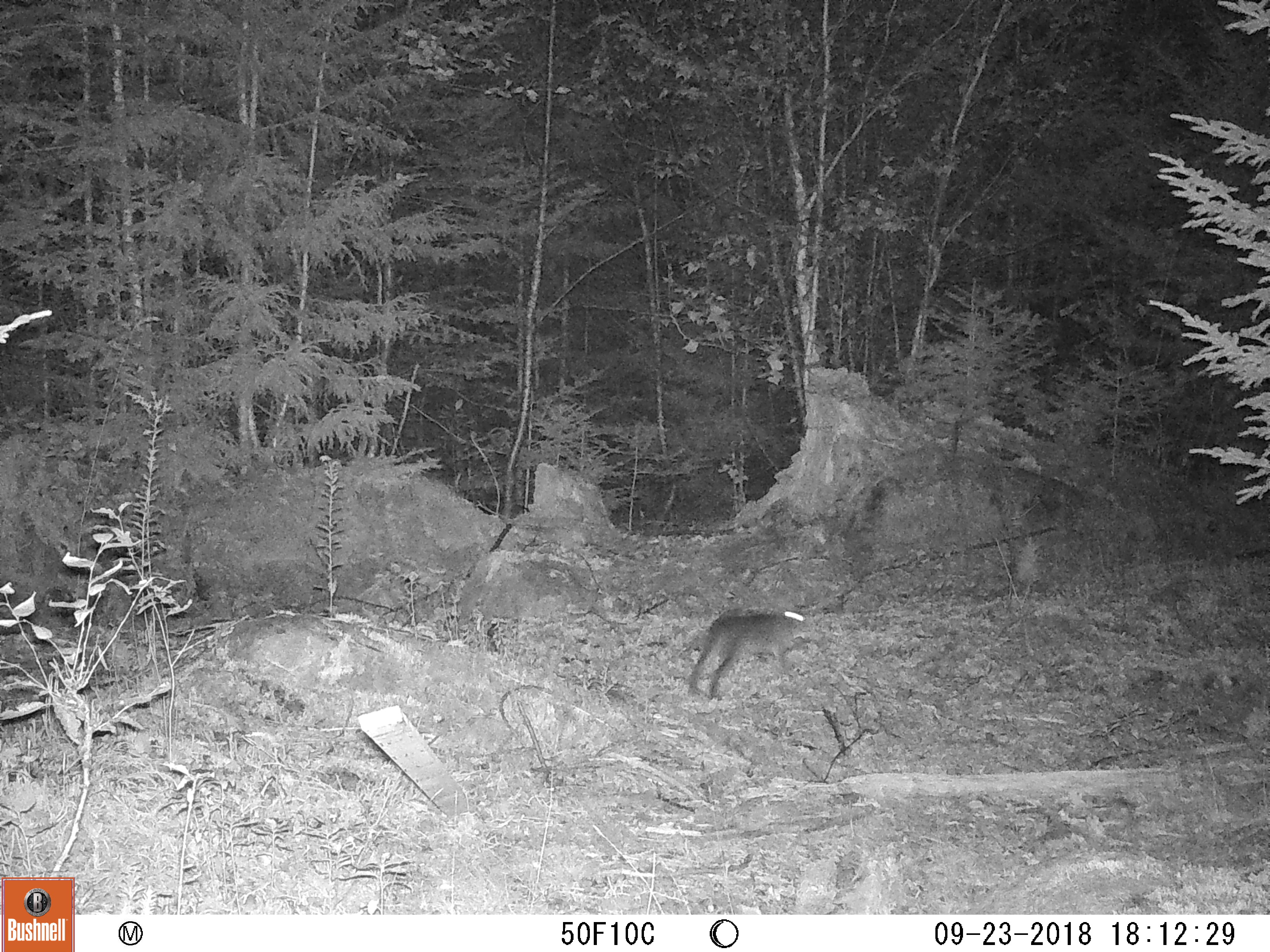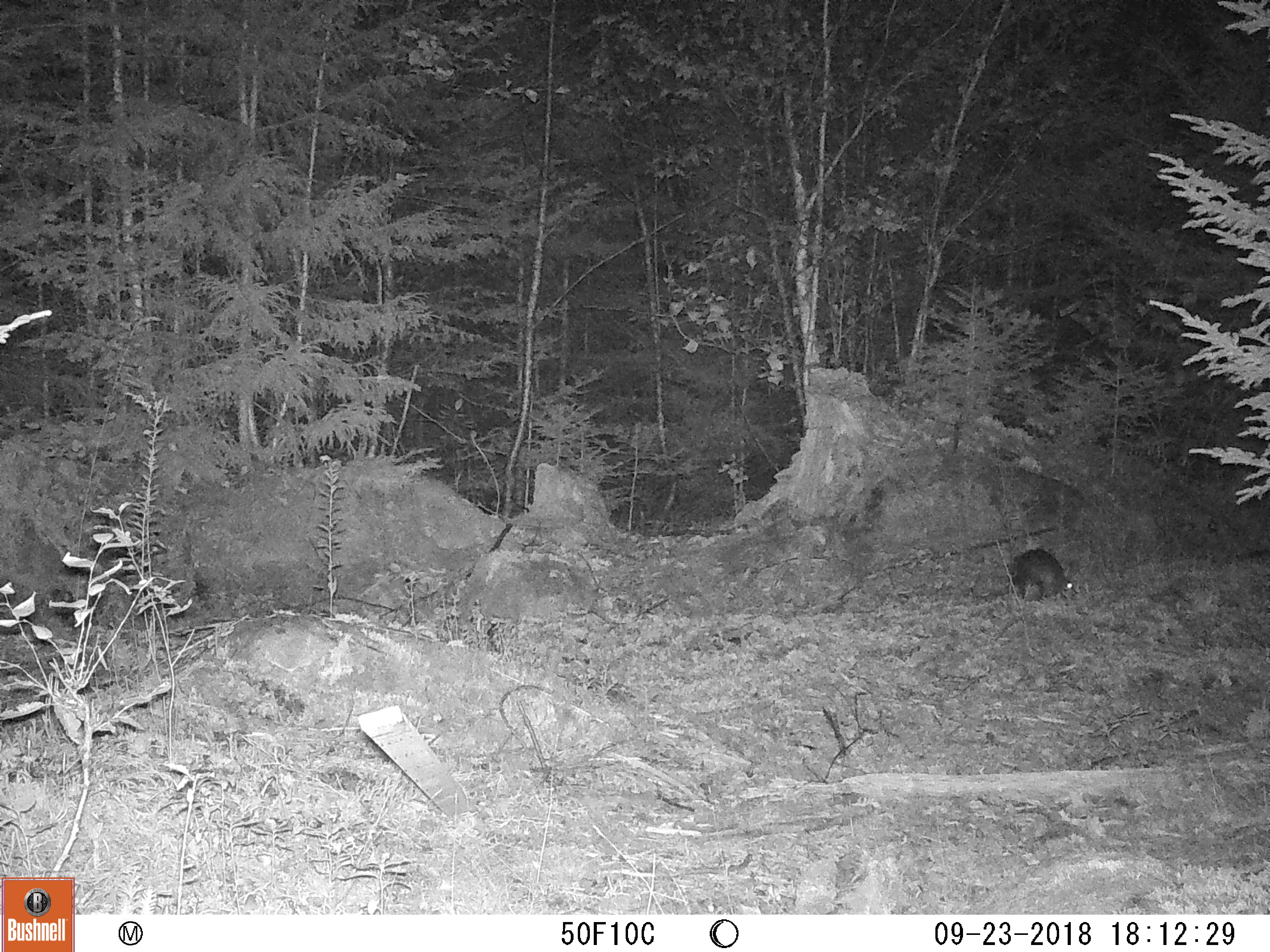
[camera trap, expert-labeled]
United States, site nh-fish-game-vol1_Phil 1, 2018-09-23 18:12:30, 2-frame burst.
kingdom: Animalia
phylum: Chordata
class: Mammalia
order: Lagomorpha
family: Leporidae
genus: Lepus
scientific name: Lepus americanus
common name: snowshoe hare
Snowshoe hare (Lepus americanus).